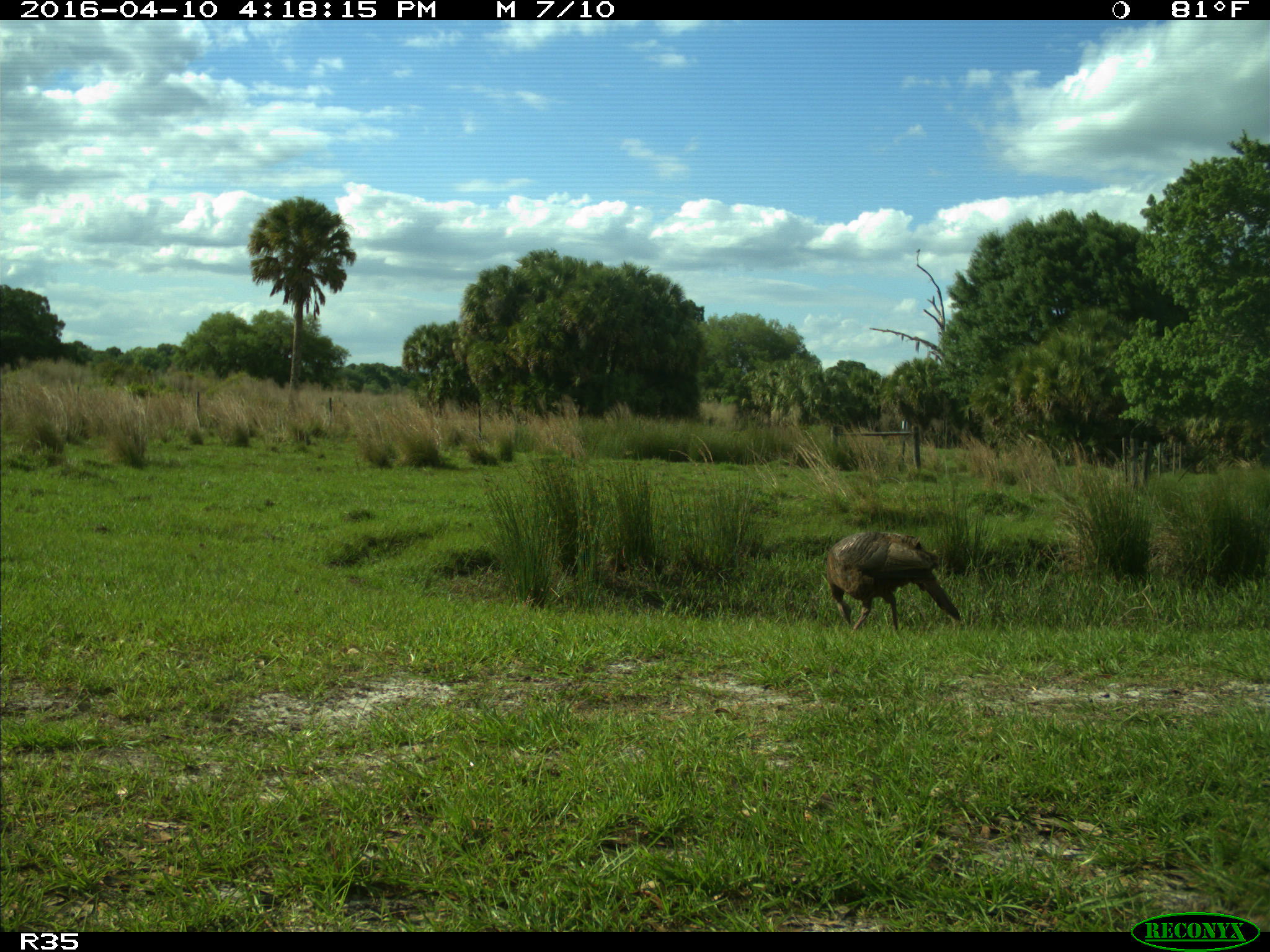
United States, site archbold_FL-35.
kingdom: Animalia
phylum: Chordata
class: Aves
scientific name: Aves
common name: birds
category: unidentified bird